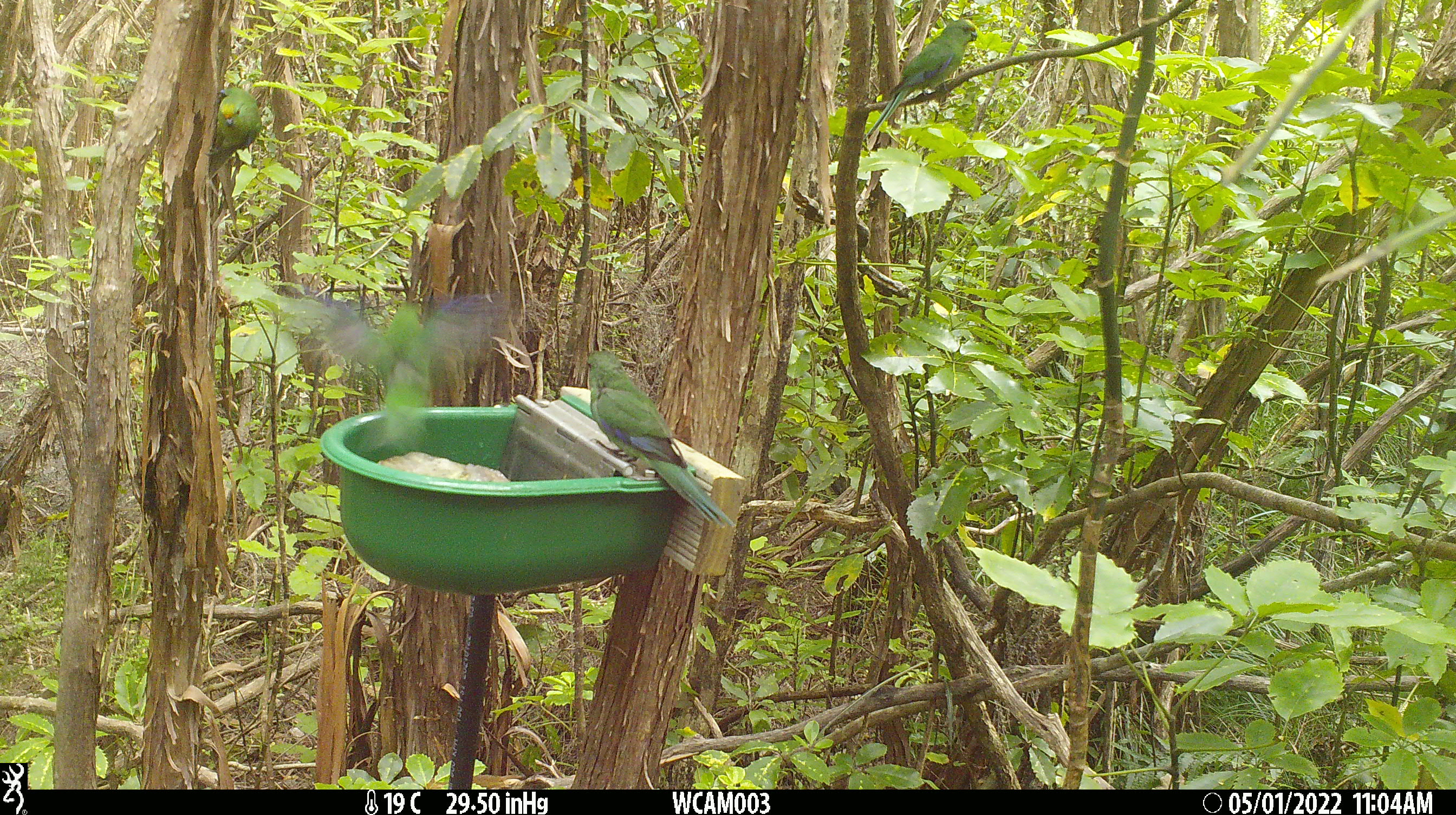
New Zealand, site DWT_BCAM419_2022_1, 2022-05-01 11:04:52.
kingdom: Animalia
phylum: Chordata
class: Aves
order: Psittaciformes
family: Psittaculidae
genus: Cyanoramphus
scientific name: Cyanoramphus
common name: parakeet